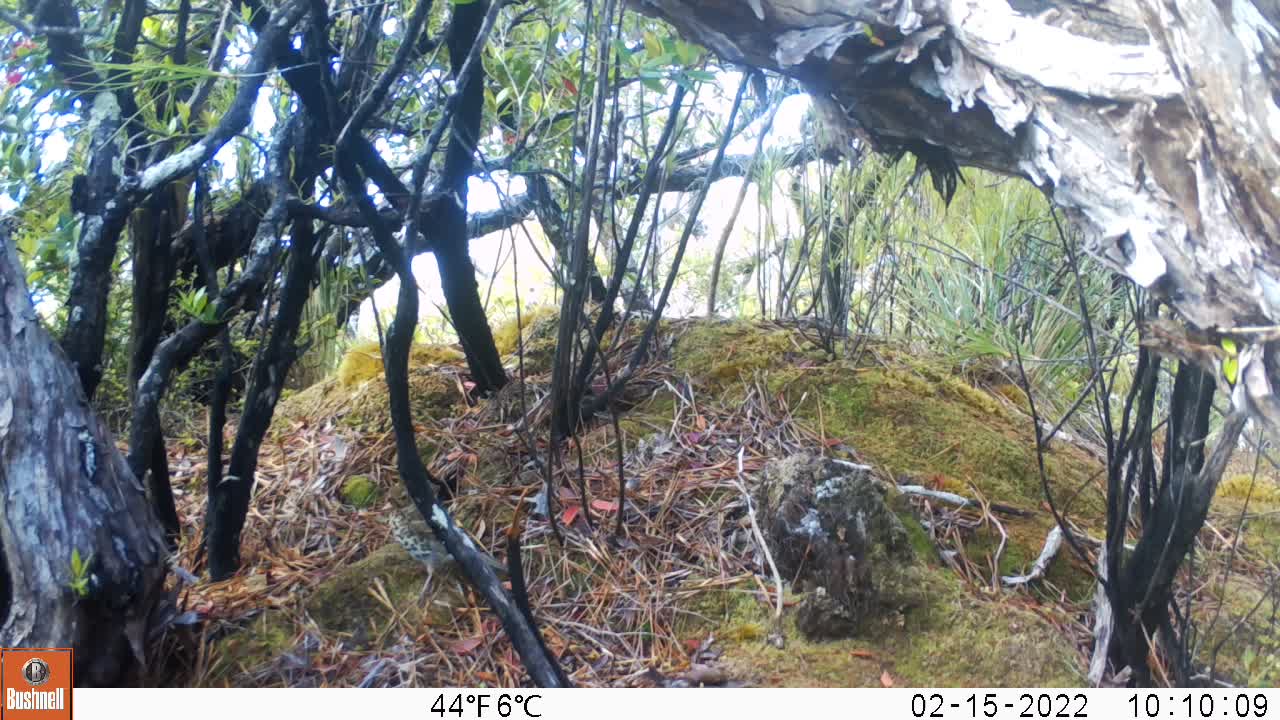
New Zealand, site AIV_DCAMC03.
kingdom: Animalia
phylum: Chordata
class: Aves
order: Passeriformes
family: Turdidae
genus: Turdus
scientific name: Turdus philomelos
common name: song thrush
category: thrush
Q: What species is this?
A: Thrush (song thrush) (Turdus philomelos).